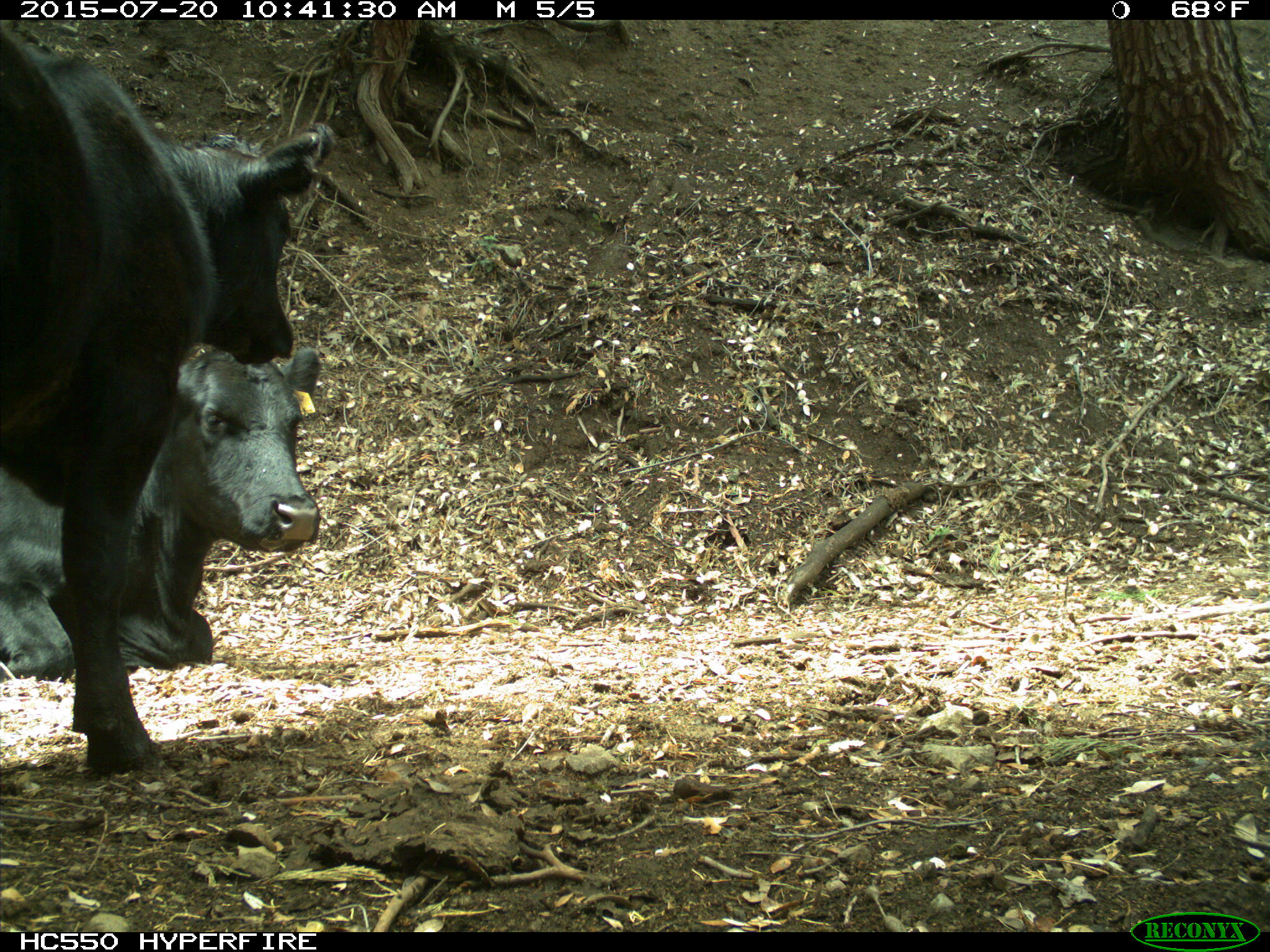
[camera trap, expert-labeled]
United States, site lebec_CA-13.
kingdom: Animalia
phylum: Chordata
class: Mammalia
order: Artiodactyla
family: Bovidae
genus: Bos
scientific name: Bos taurus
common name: domestic cow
Bos taurus (domestic cow).